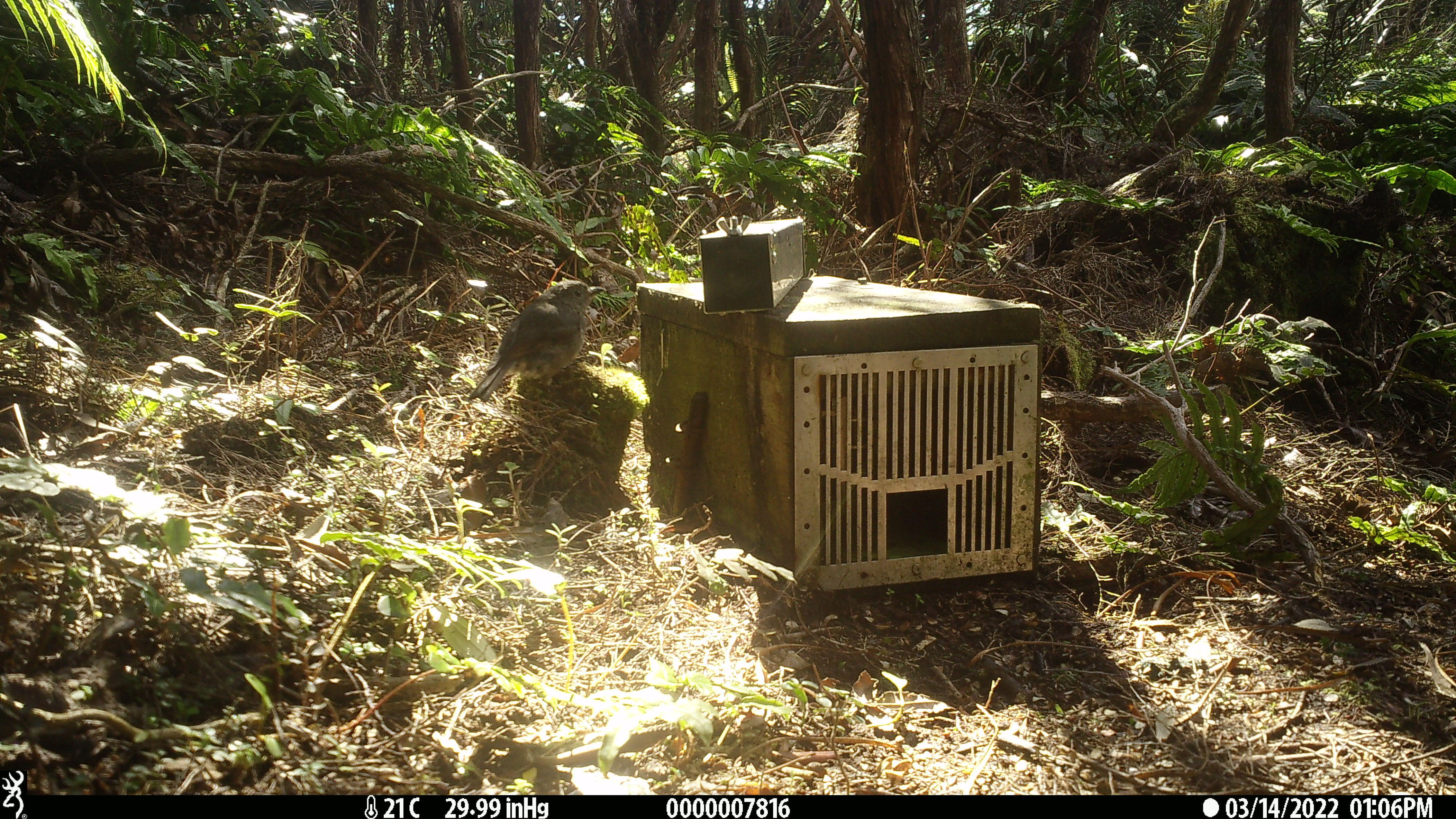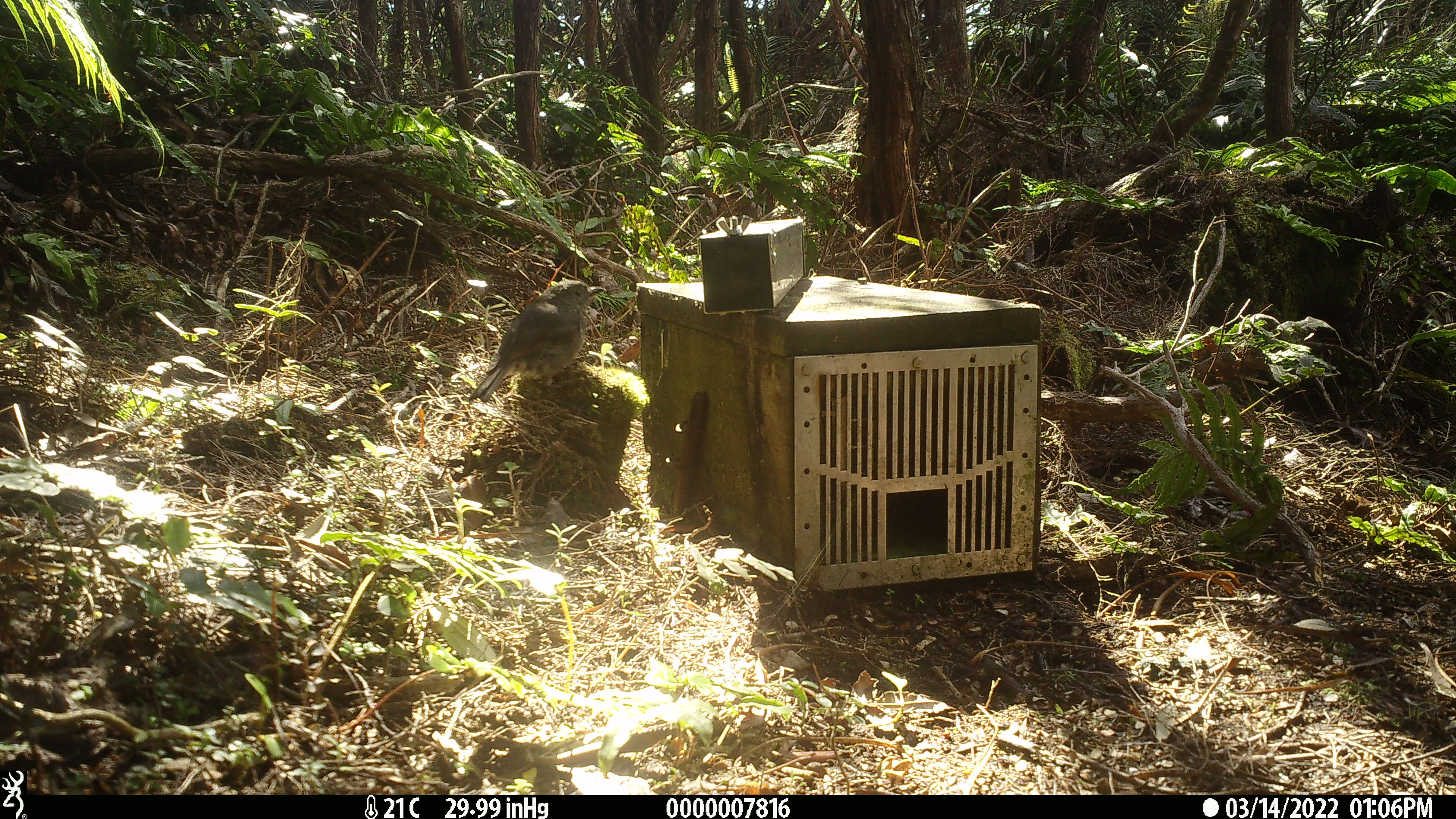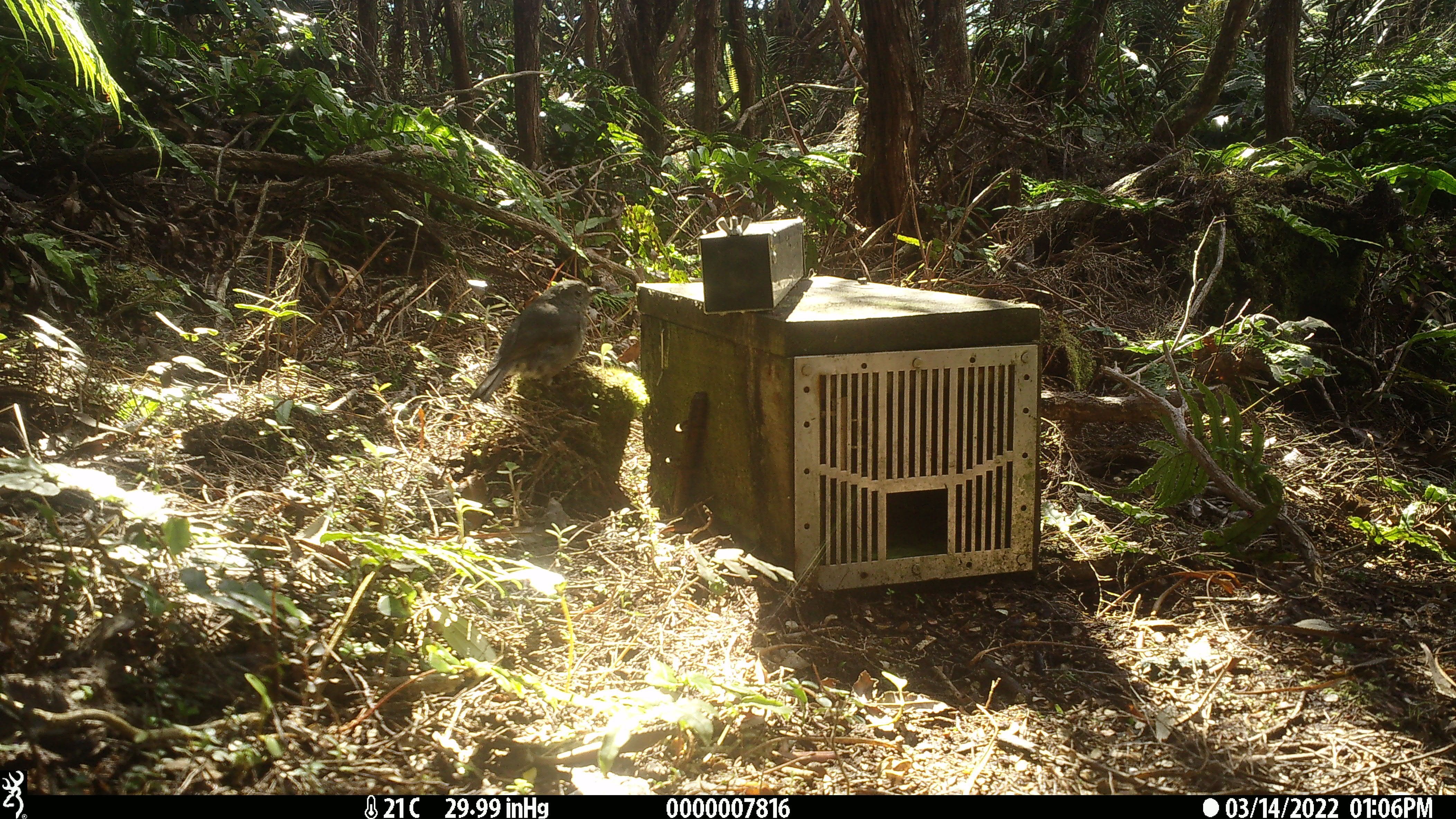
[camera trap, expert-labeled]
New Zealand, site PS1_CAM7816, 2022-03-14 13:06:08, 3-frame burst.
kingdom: Animalia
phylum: Chordata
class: Aves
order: Passeriformes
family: Petroicidae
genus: Petroica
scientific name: Petroica australis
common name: new zealand robin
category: robin